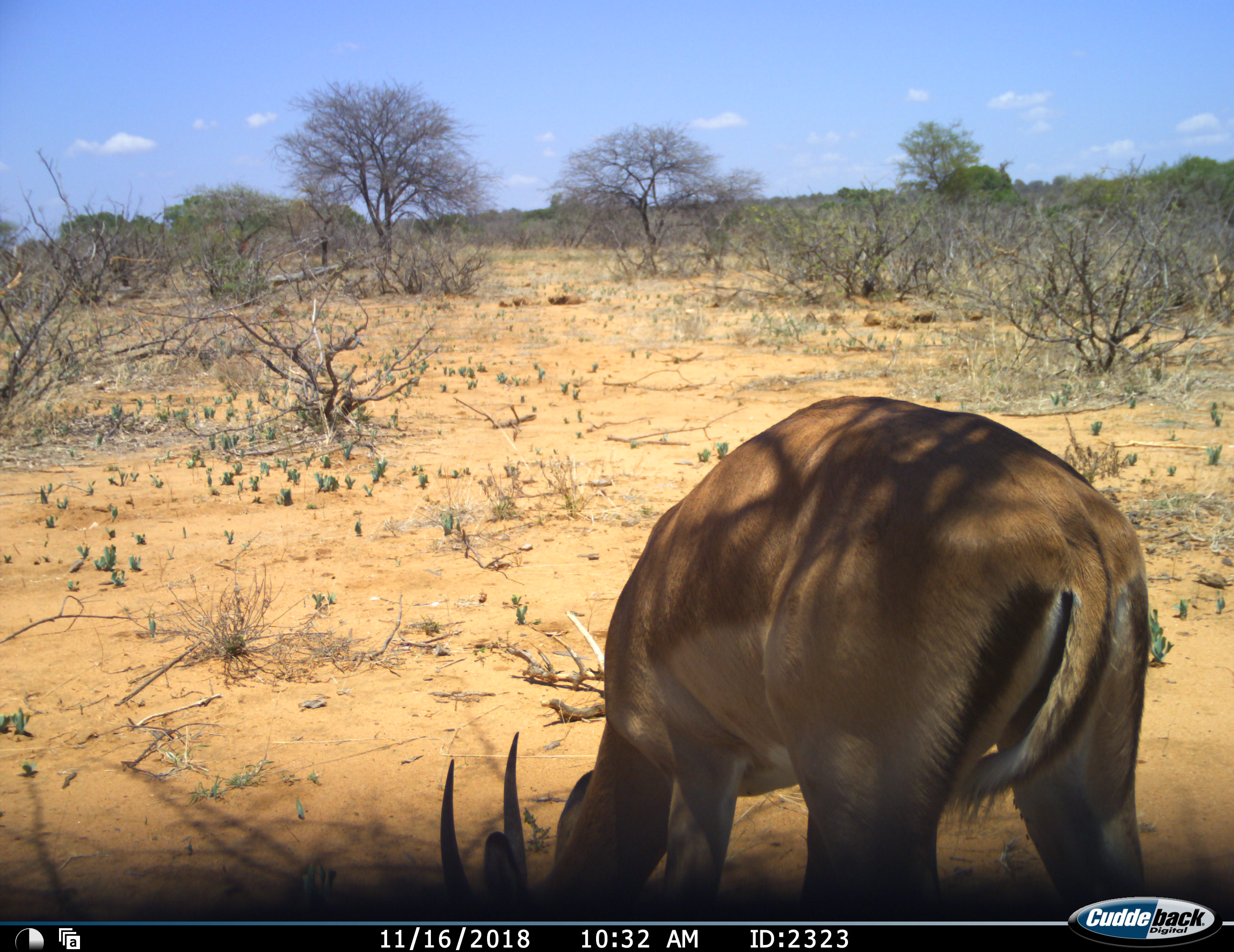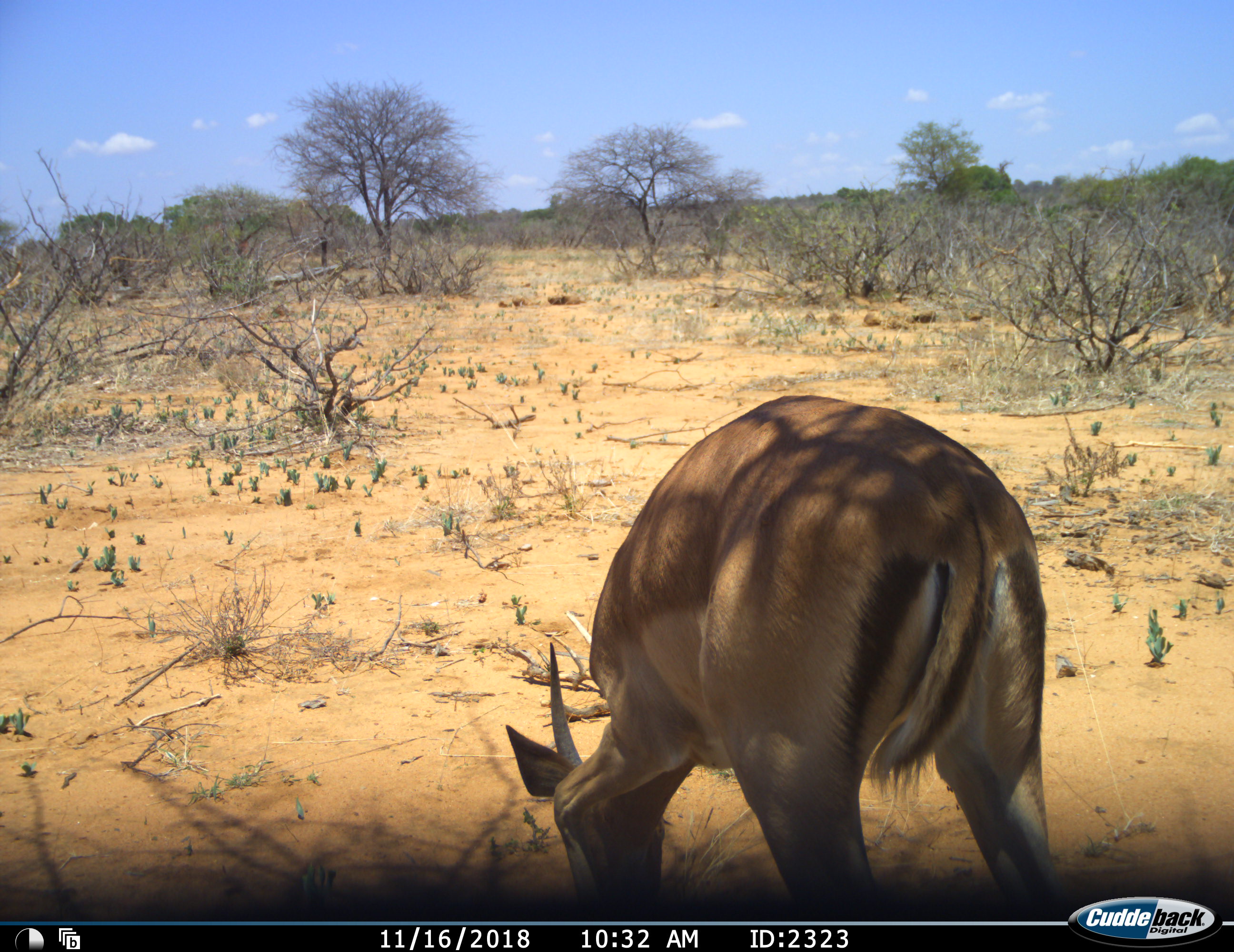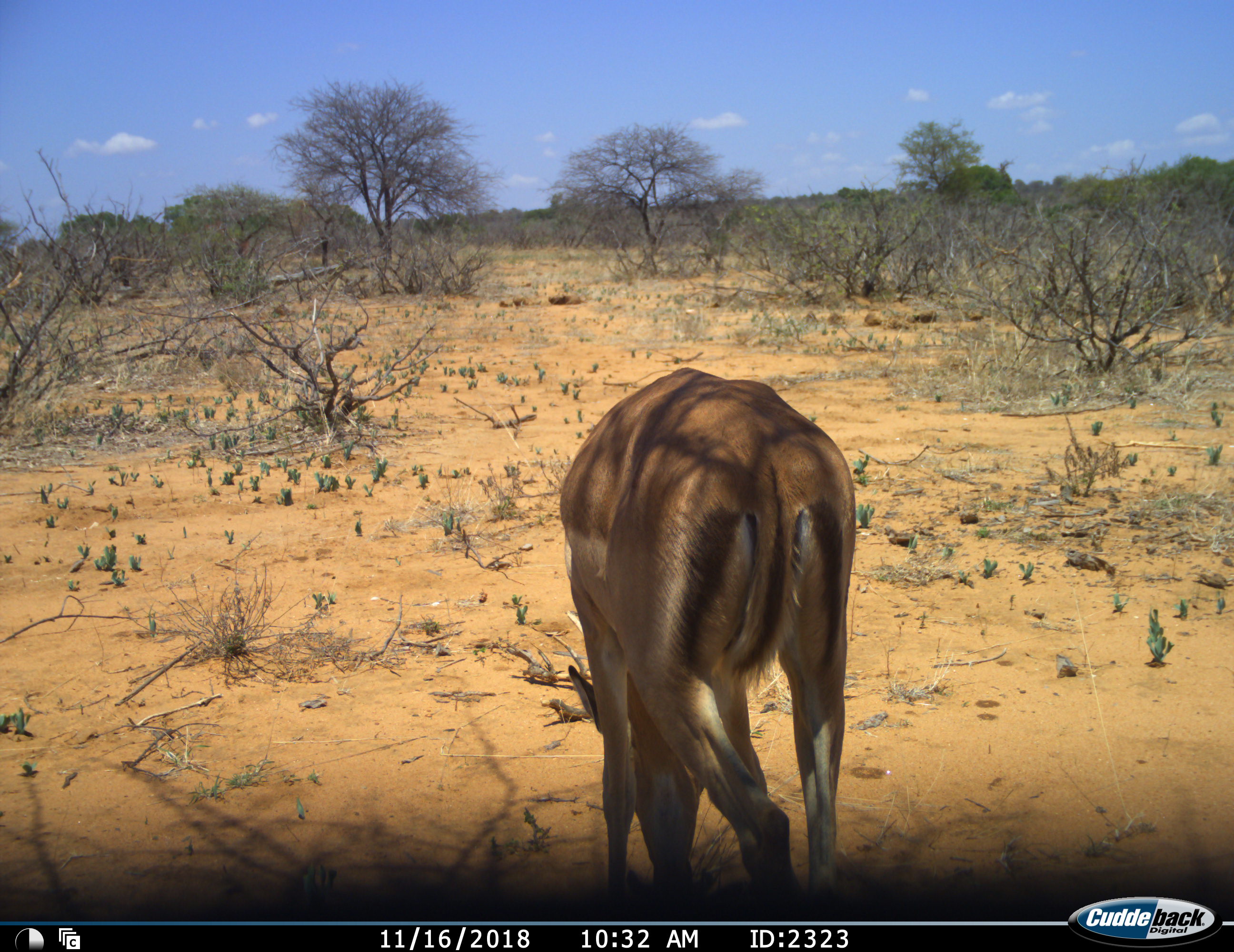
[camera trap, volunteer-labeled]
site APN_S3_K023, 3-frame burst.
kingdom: Animalia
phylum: Chordata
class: Mammalia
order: Artiodactyla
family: Bovidae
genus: Aepyceros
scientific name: Aepyceros melampus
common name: impala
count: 1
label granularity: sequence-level